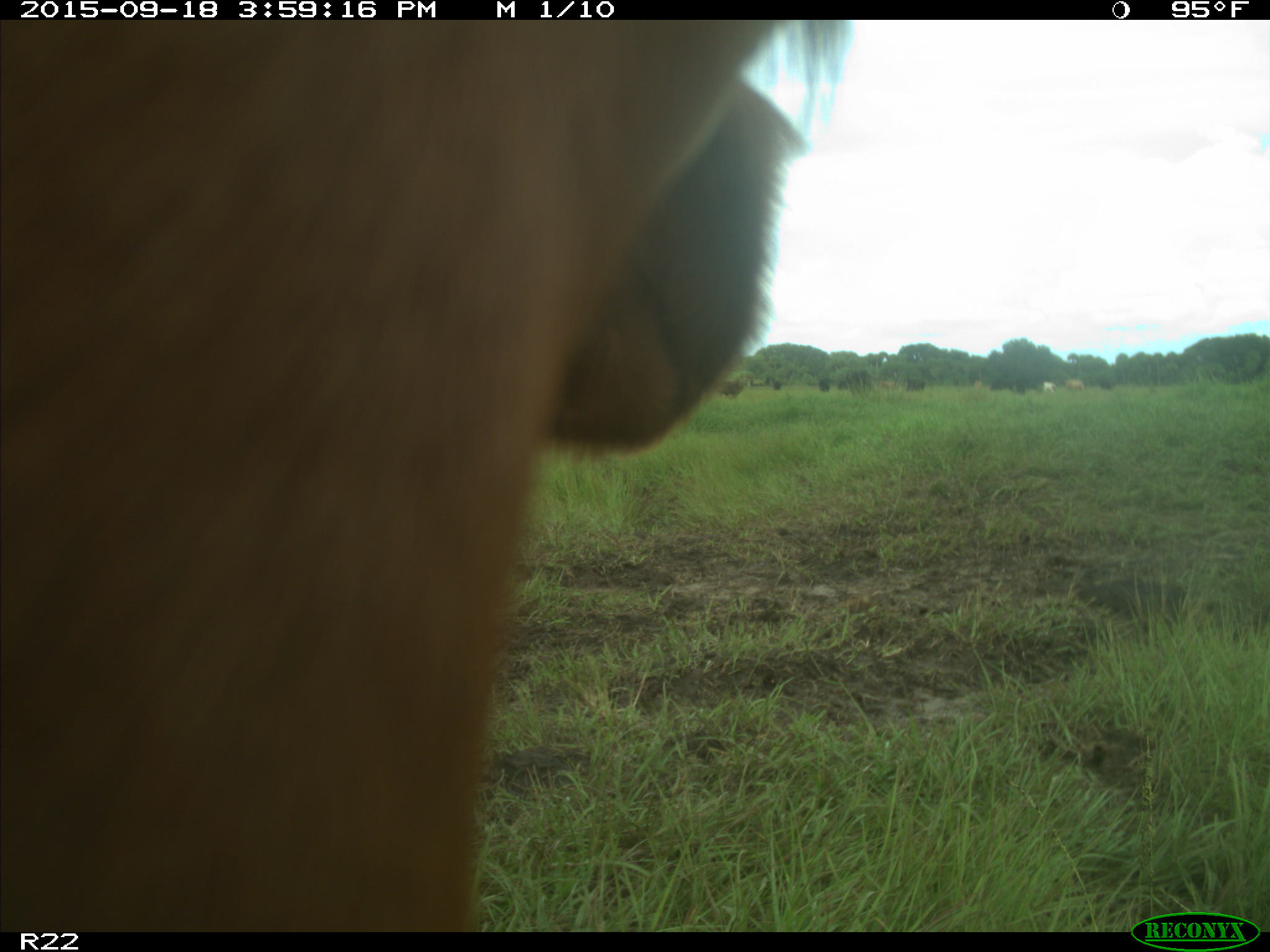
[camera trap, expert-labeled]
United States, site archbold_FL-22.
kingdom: Animalia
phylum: Chordata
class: Mammalia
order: Artiodactyla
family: Bovidae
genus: Bos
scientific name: Bos taurus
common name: domestic cow